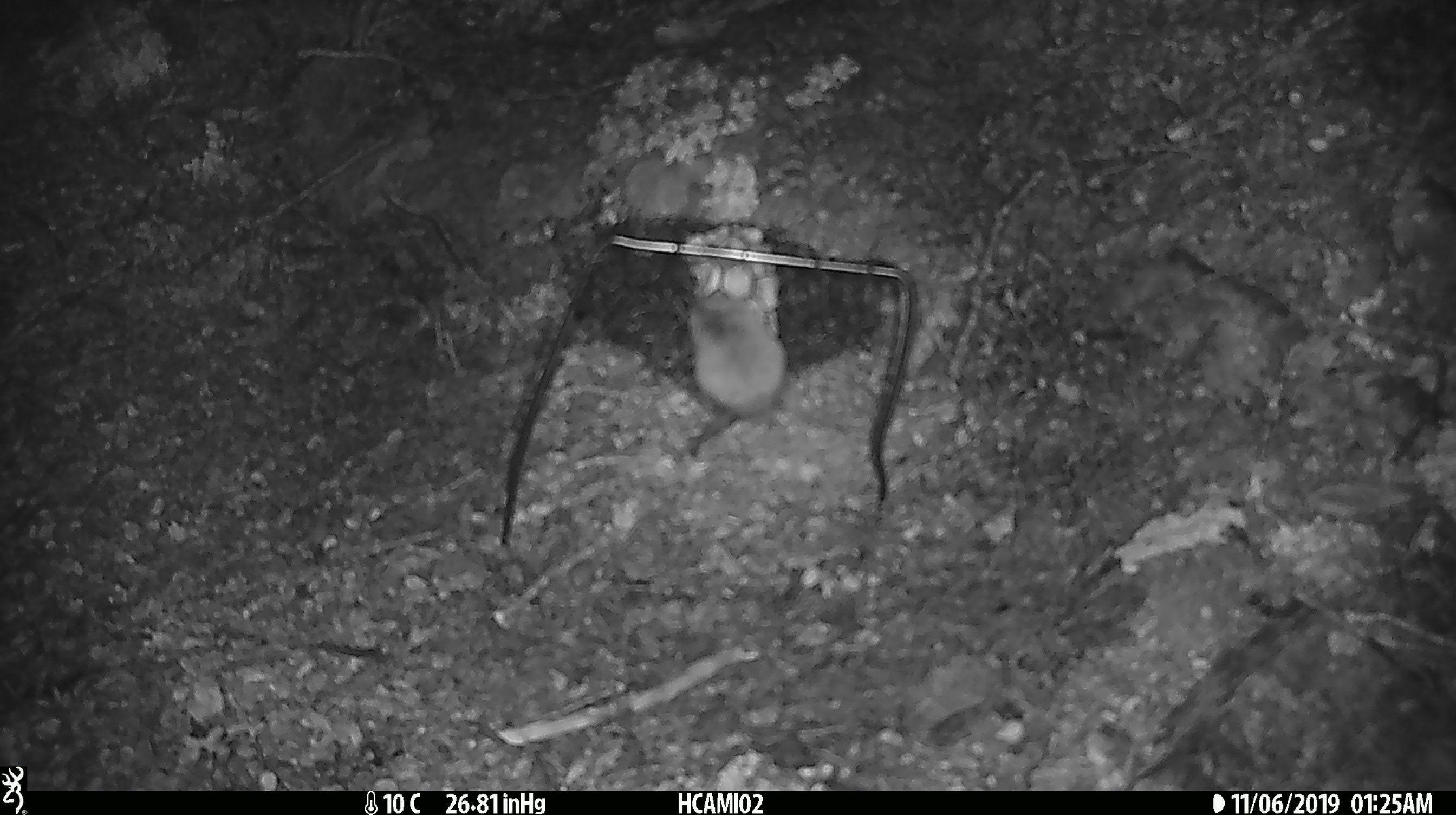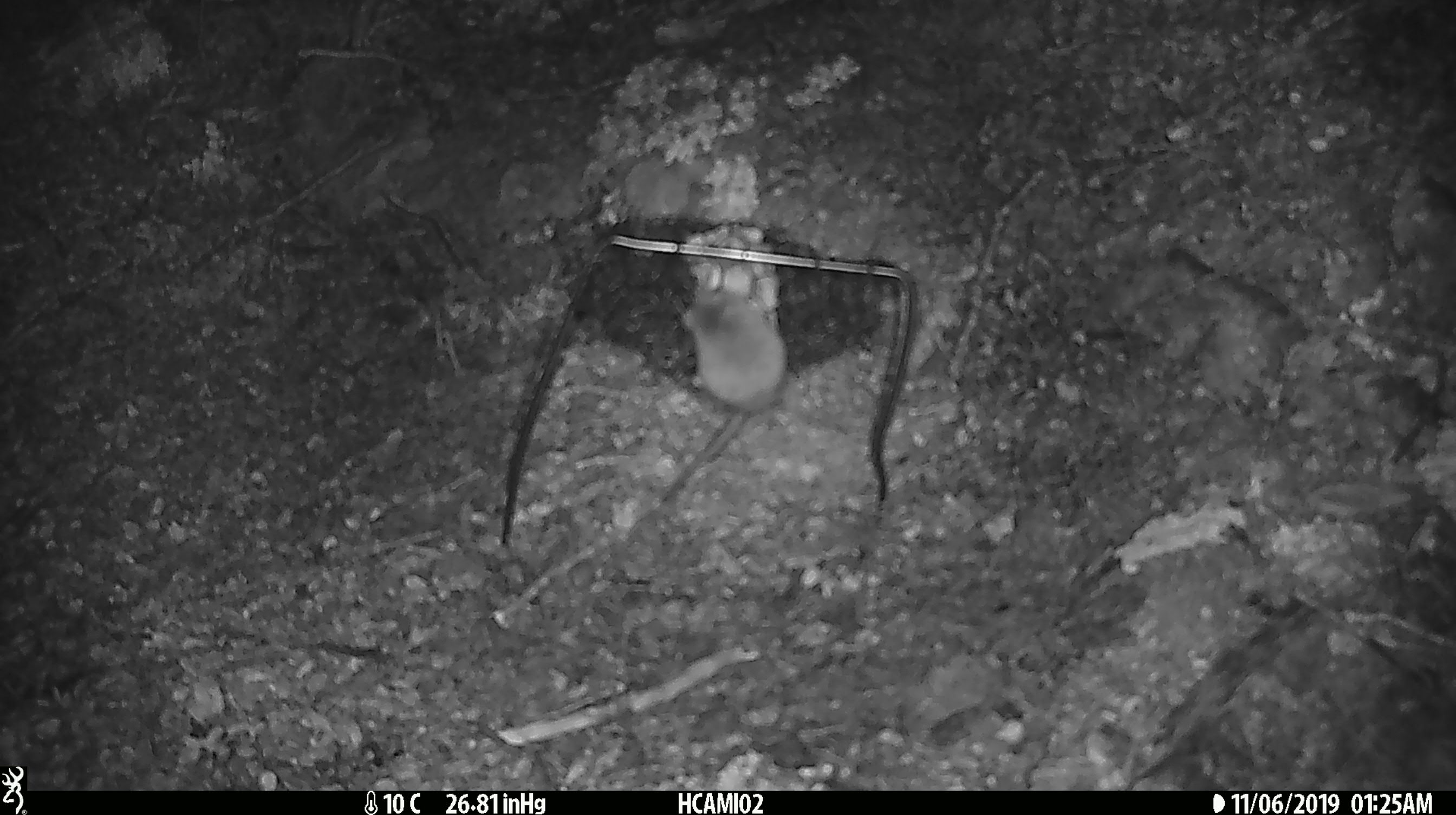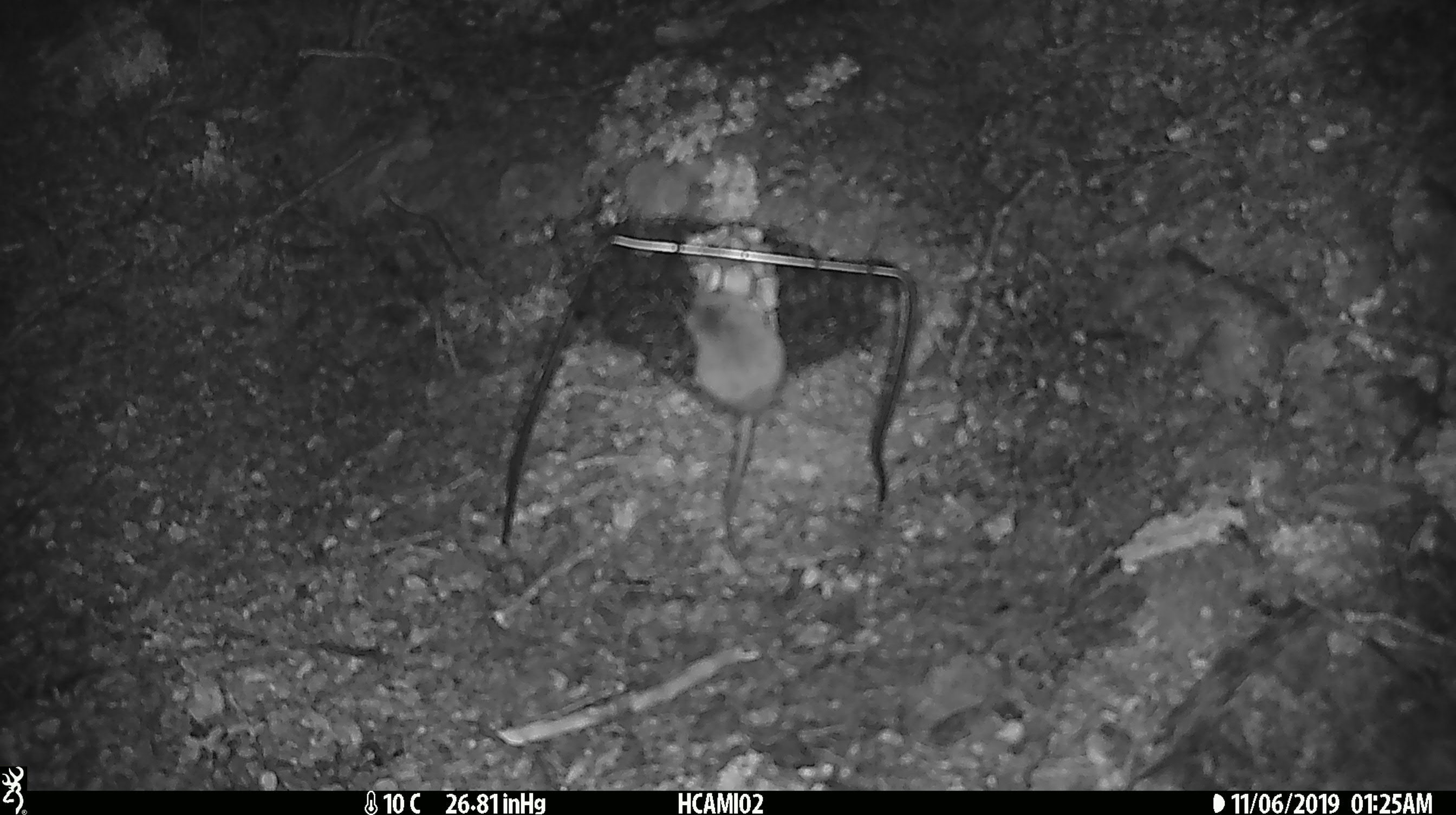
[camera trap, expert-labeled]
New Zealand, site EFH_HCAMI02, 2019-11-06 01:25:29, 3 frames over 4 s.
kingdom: Animalia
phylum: Chordata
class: Mammalia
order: Rodentia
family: Muridae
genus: Mus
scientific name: Mus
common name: mouse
Mouse (Mus).